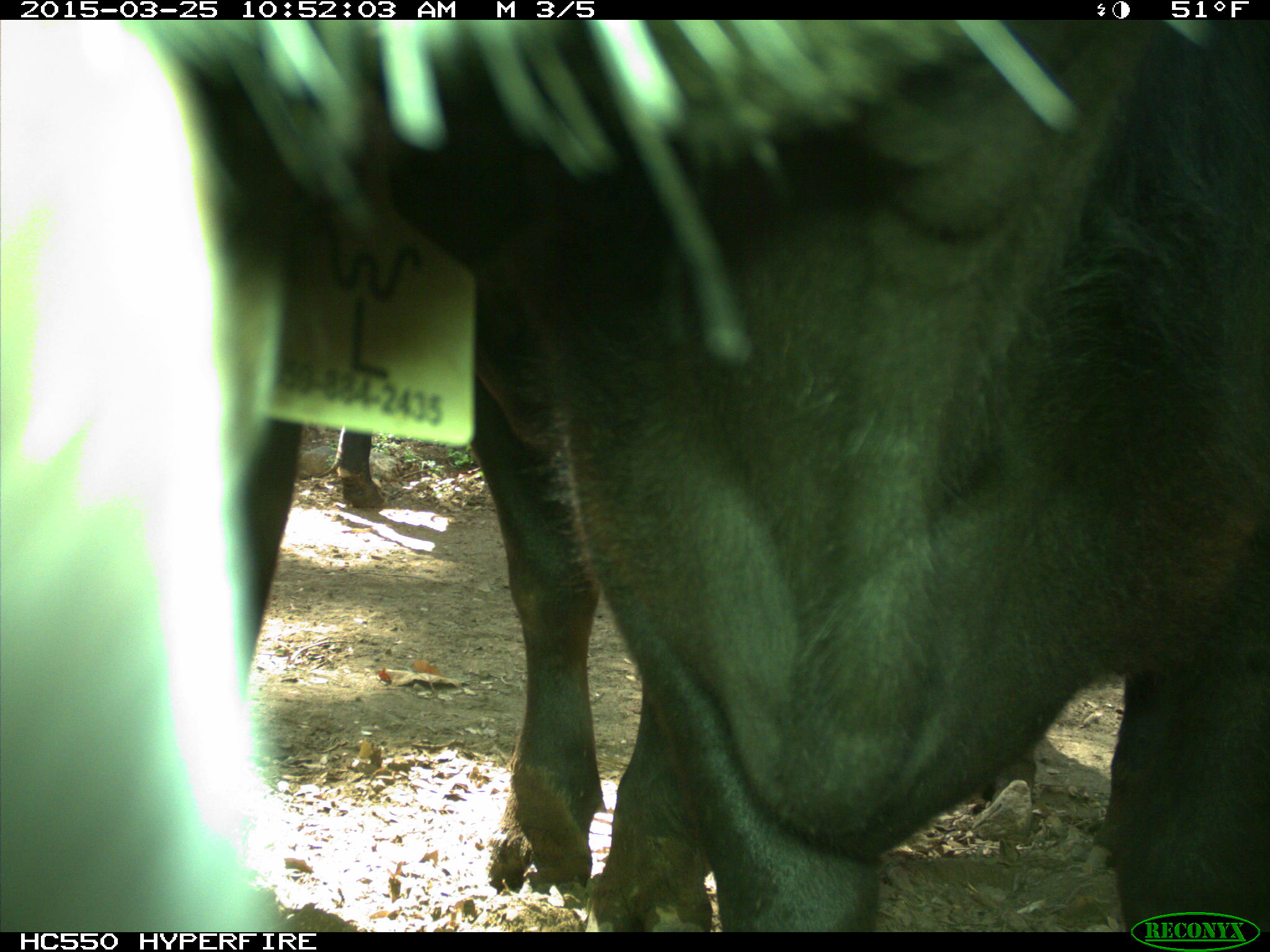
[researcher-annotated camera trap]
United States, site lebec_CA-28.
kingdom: Animalia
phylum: Chordata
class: Mammalia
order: Artiodactyla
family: Bovidae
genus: Bos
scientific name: Bos taurus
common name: domestic cow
Bos taurus (domestic cow).